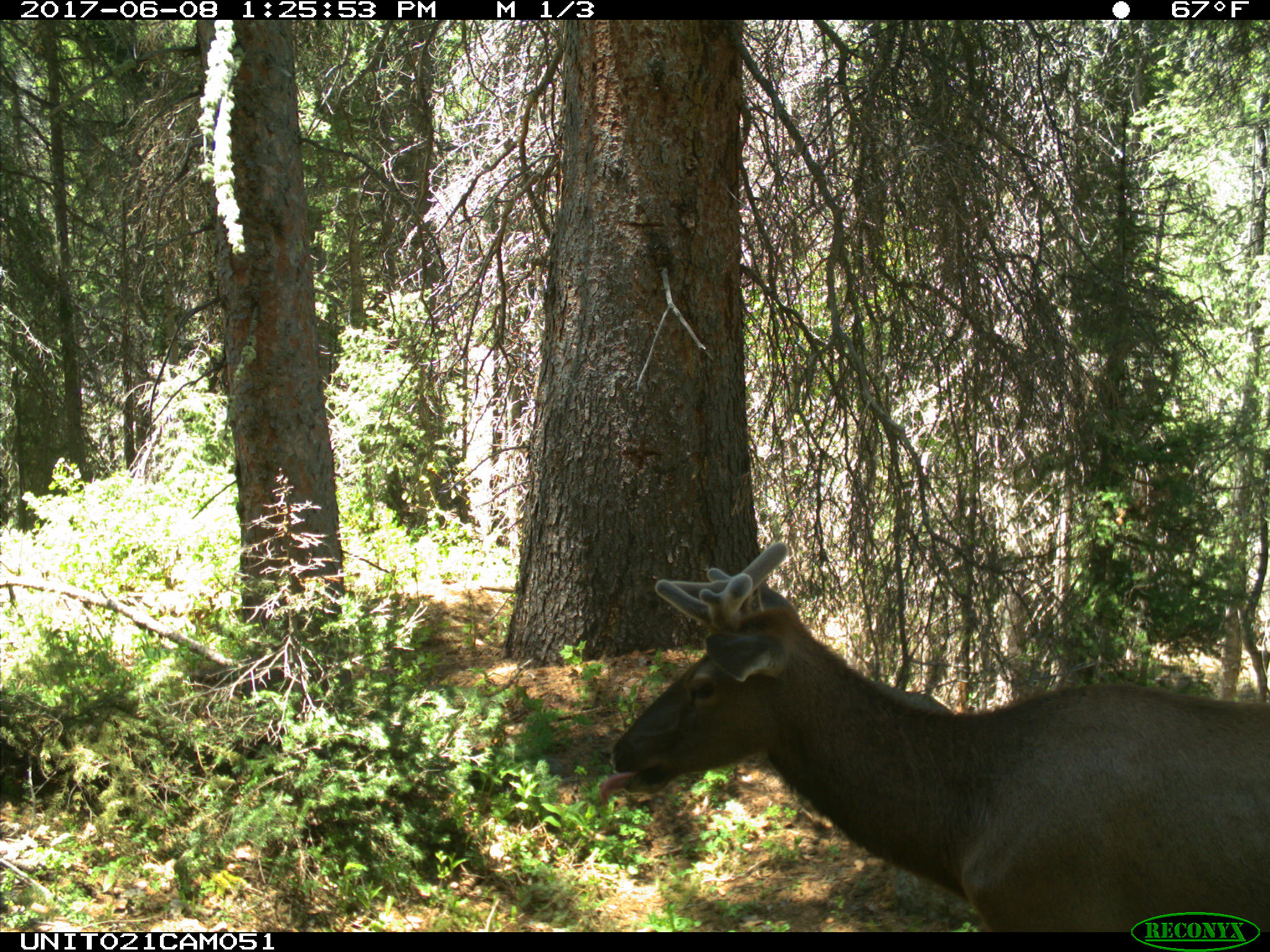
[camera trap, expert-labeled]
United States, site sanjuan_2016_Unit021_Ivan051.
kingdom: Animalia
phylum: Chordata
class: Mammalia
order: Artiodactyla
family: Cervidae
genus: Cervus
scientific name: Cervus elaphus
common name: red deer